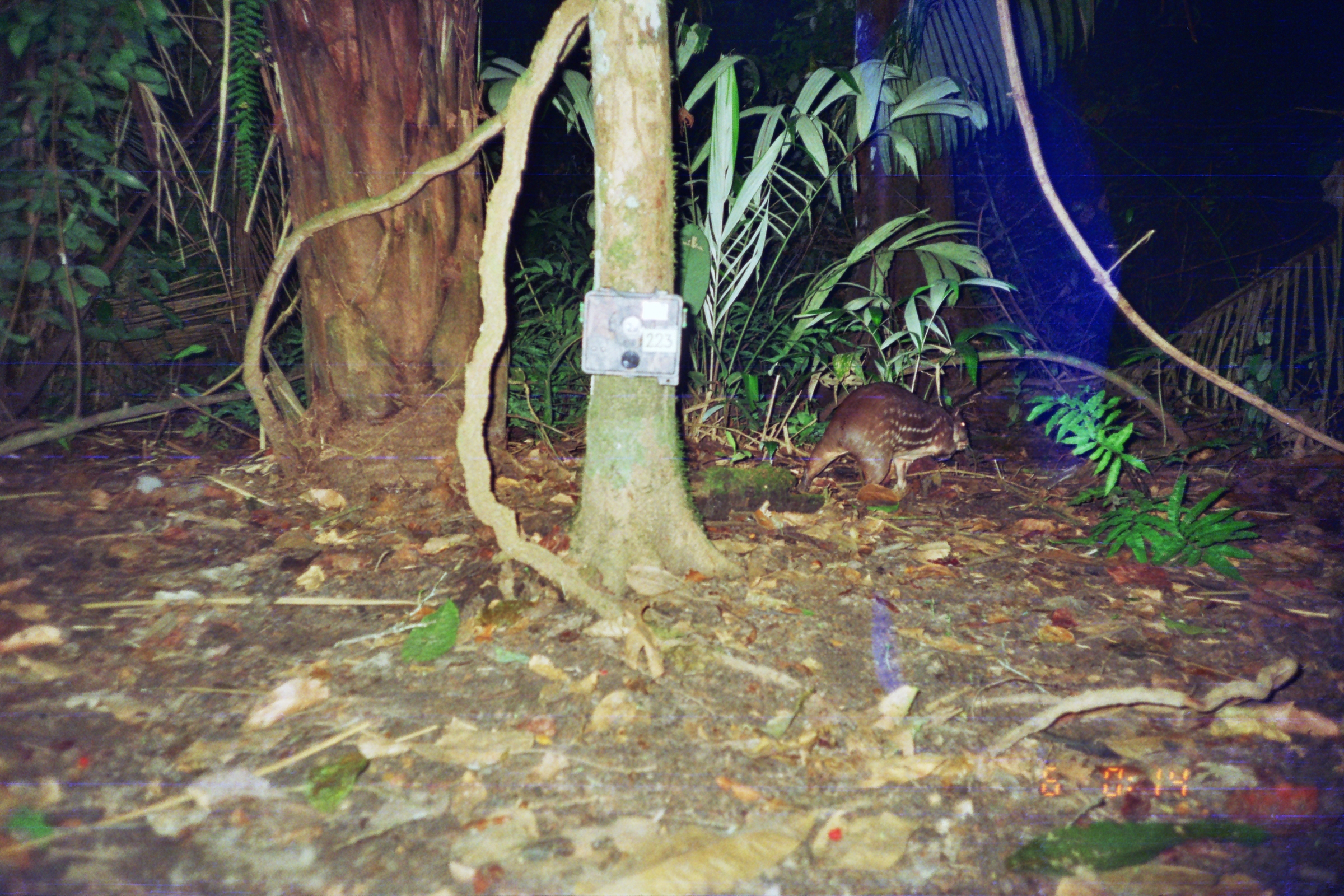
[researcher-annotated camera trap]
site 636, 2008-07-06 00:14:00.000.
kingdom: Animalia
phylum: Chordata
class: Mammalia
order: Rodentia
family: Cuniculidae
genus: Cuniculus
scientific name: Cuniculus paca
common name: spotted paca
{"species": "Cuniculus paca (spotted paca)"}